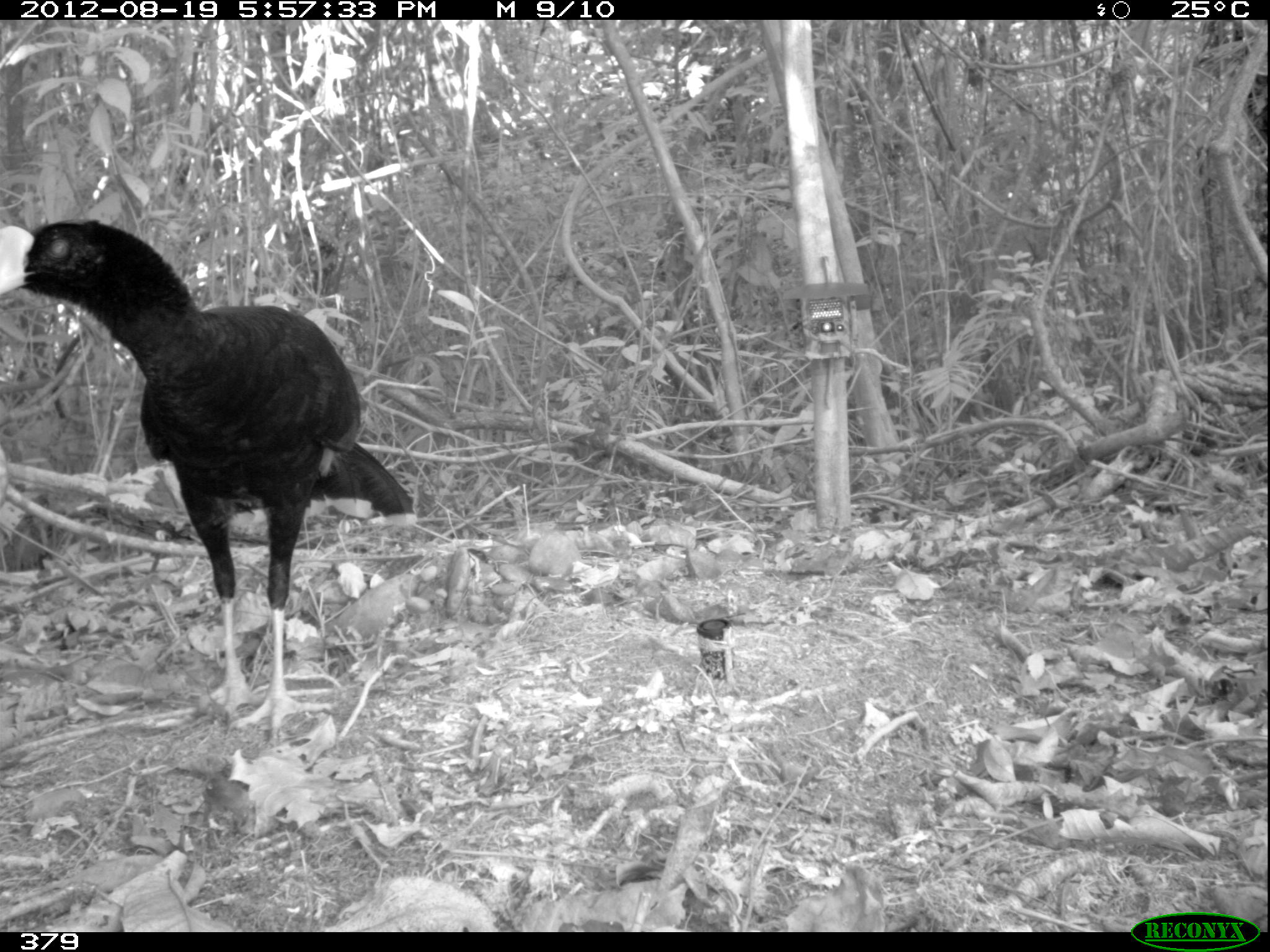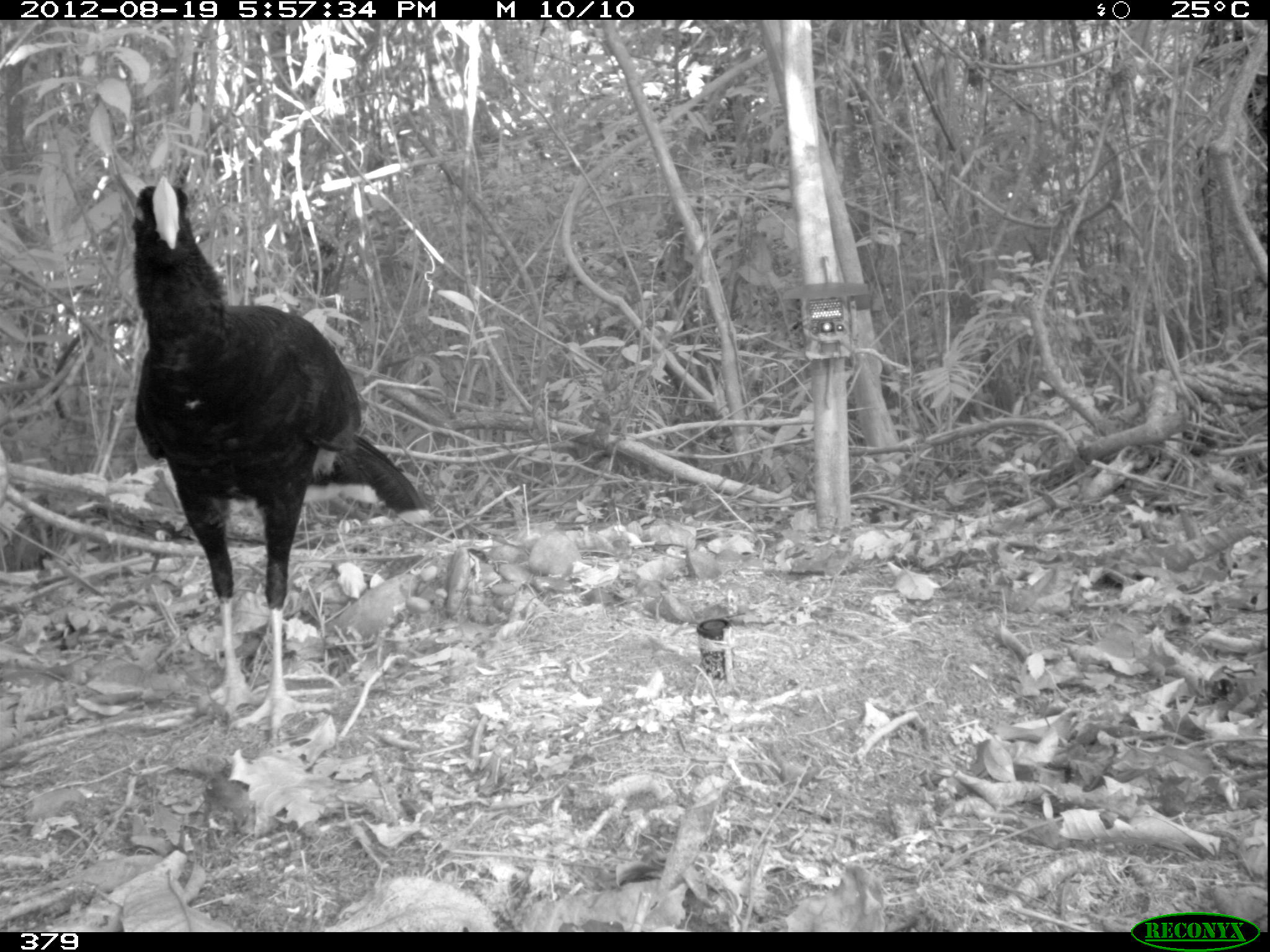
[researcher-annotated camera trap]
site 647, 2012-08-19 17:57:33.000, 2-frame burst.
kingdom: Animalia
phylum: Chordata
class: Aves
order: Galliformes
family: Cracidae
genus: Mitu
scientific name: Mitu tuberosum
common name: razor-billed curassow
Mitu tuberosum (razor-billed curassow).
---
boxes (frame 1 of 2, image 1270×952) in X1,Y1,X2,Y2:
mitu tuberosum: 0,215,418,742